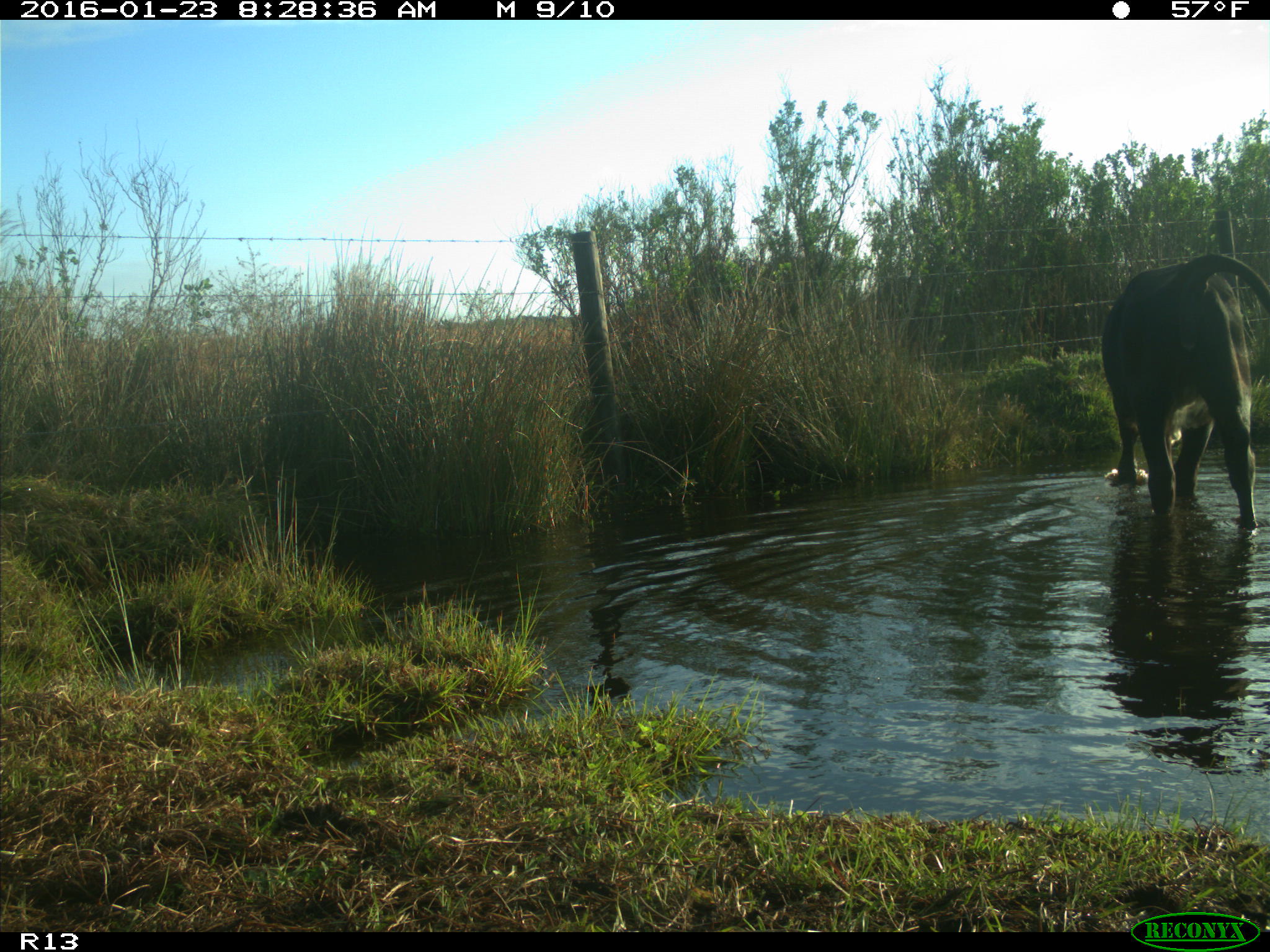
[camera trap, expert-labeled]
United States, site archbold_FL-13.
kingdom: Animalia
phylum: Chordata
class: Mammalia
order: Artiodactyla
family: Bovidae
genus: Bos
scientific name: Bos taurus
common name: domestic cow